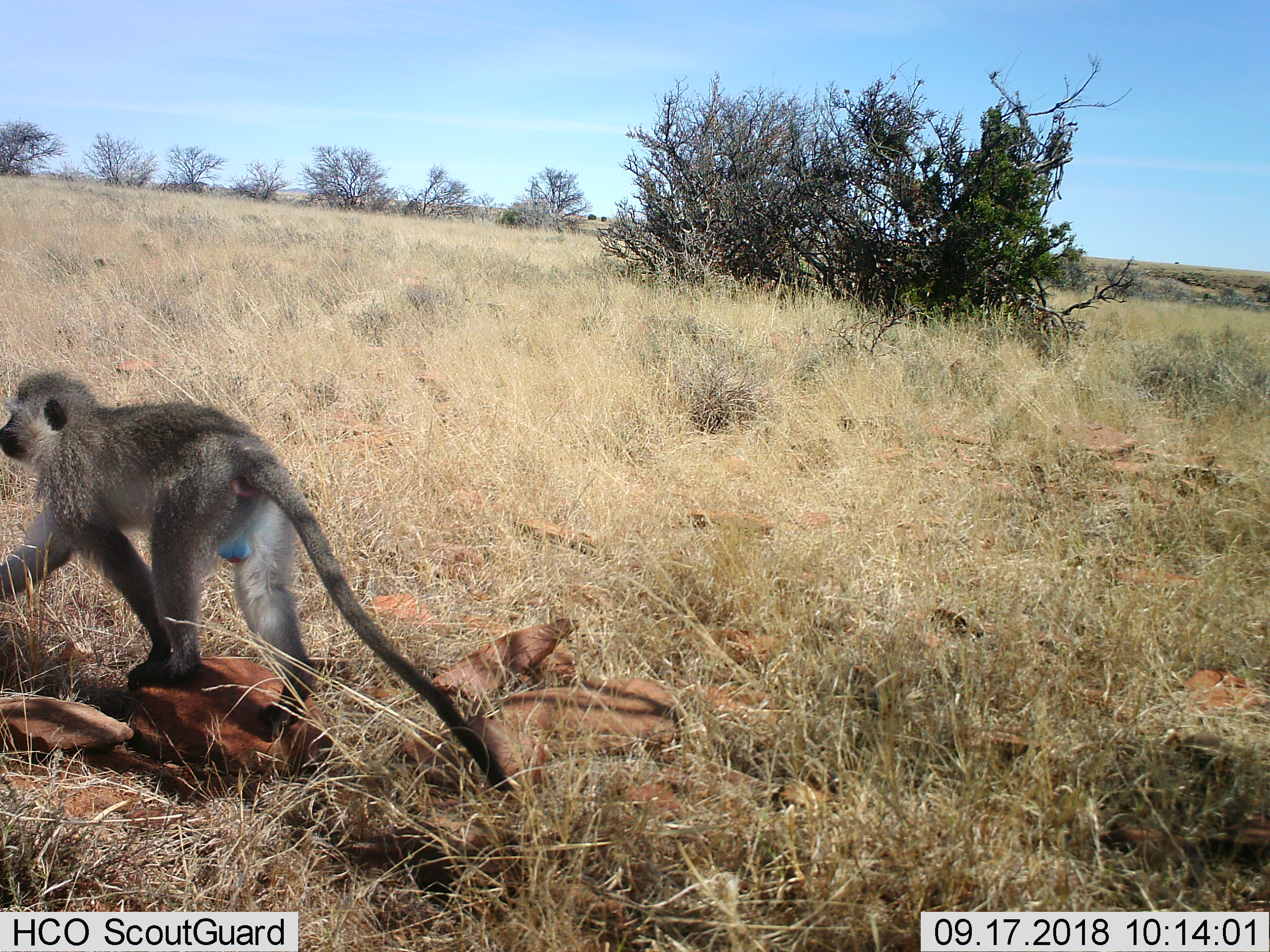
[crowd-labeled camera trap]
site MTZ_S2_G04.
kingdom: Animalia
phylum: Chordata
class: Mammalia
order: Primates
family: Cercopithecidae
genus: Chlorocebus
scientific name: Chlorocebus pygerythrus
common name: vervet monkey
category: monkeyvervet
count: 1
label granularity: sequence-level